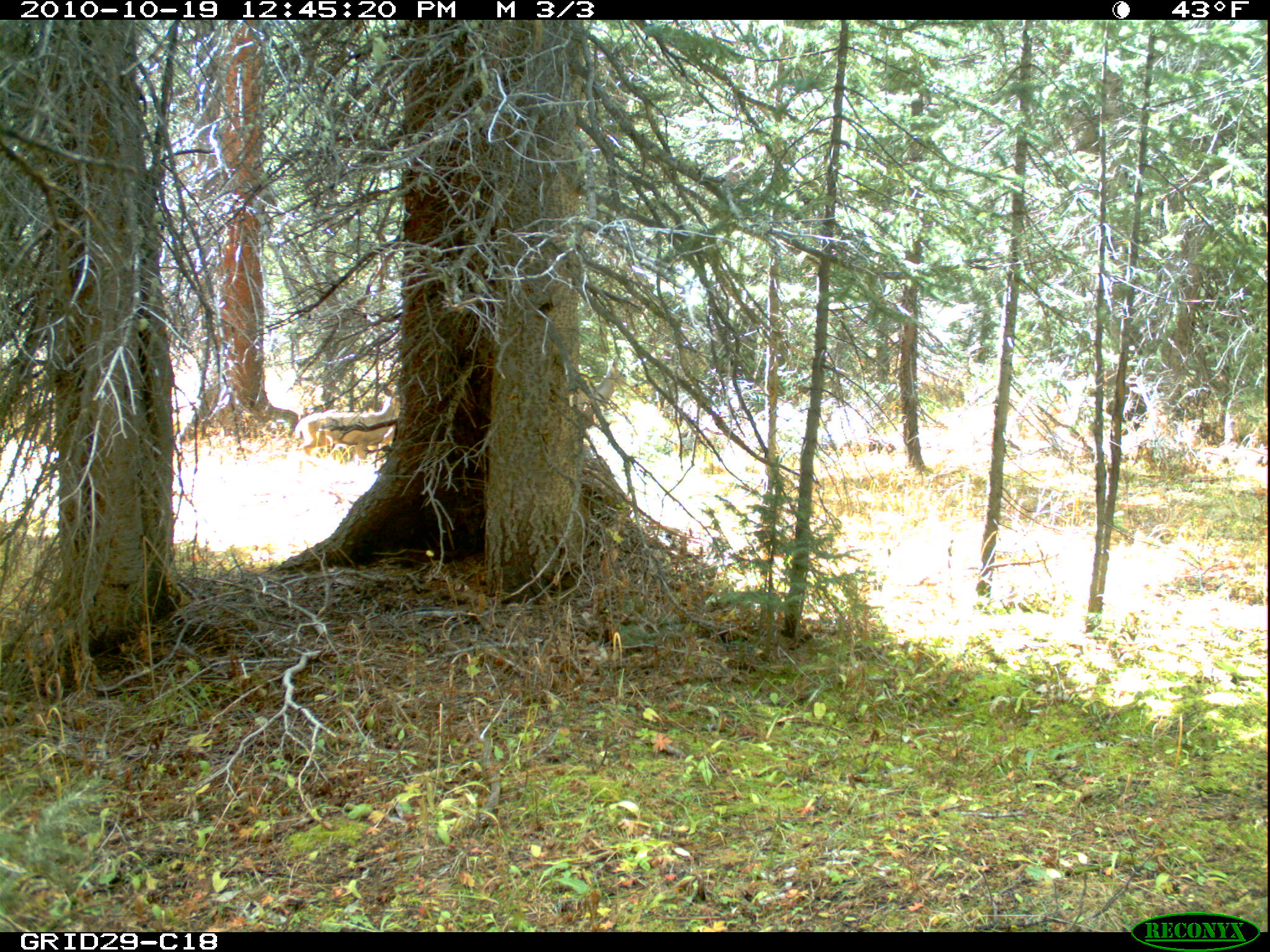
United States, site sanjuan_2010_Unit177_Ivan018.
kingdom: Animalia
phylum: Chordata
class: Mammalia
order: Artiodactyla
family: Cervidae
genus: Odocoileus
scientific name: Odocoileus hemionus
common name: mule deer